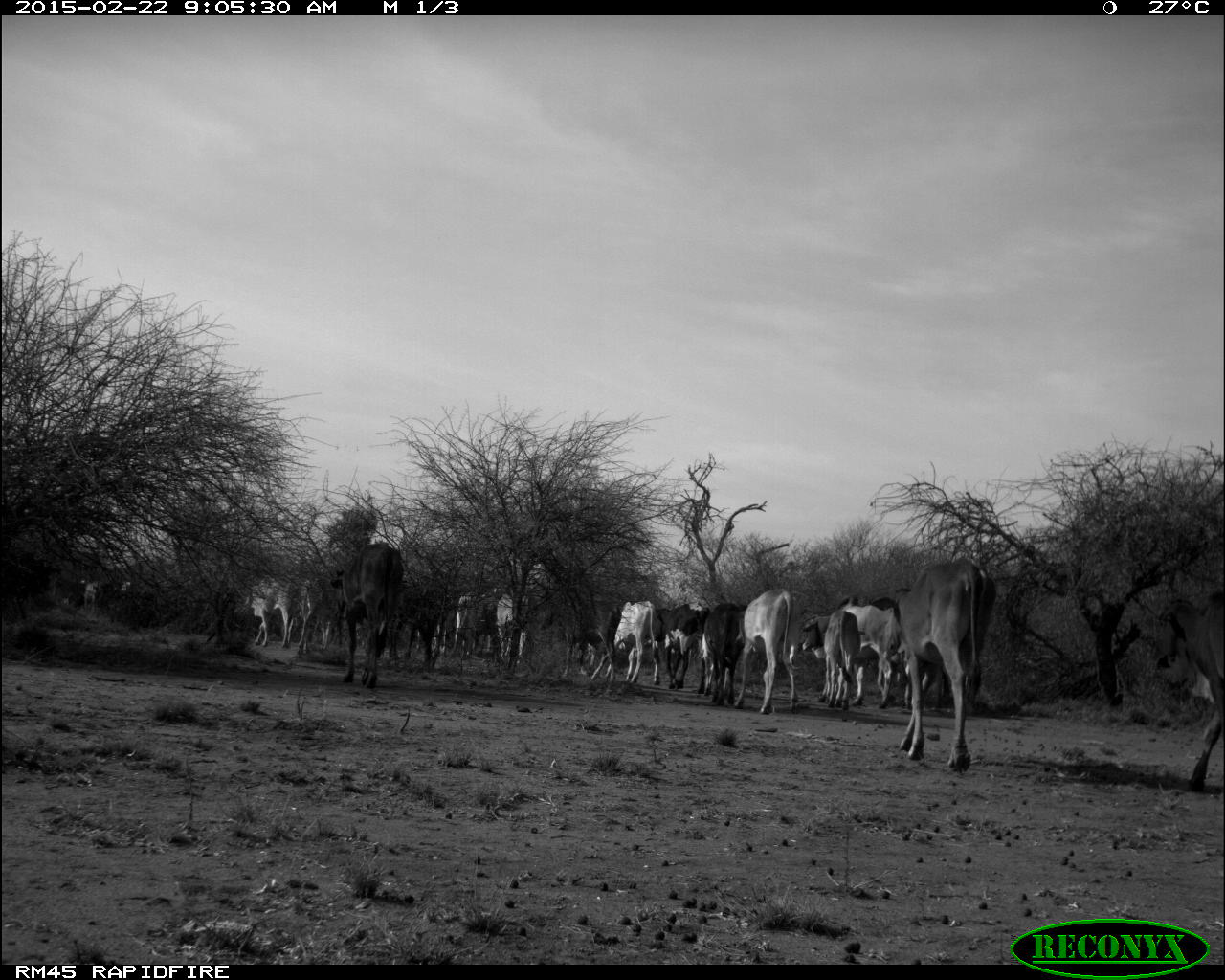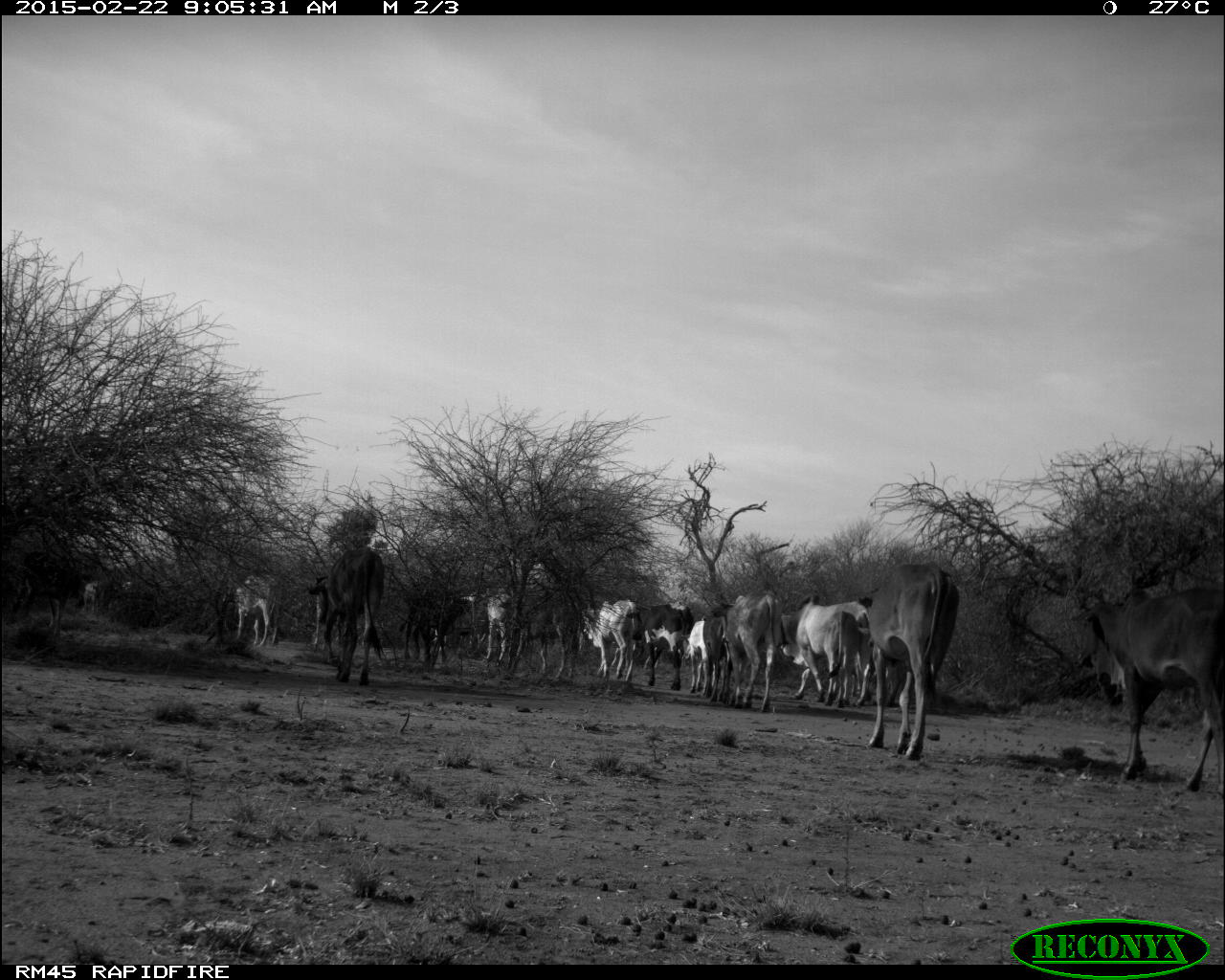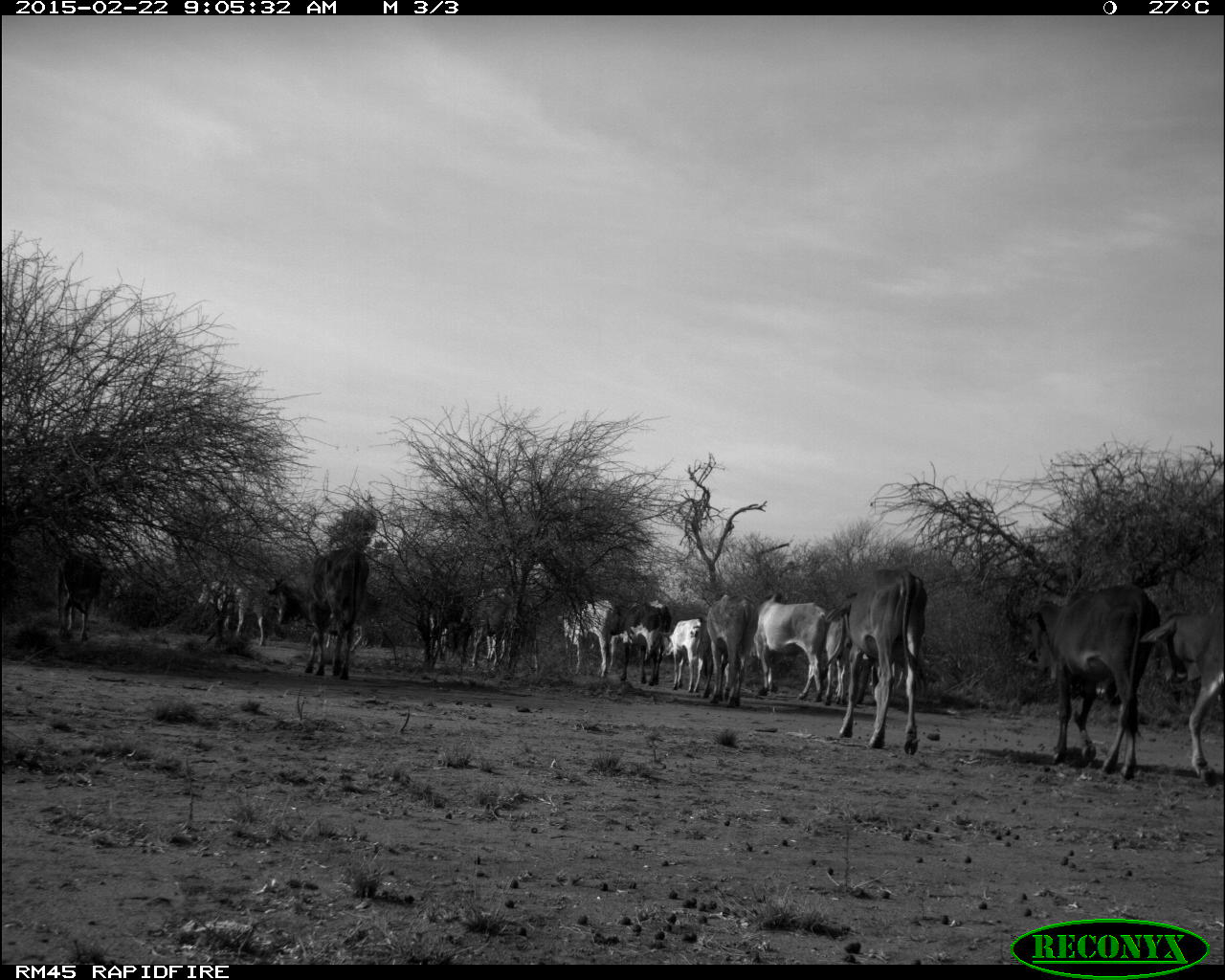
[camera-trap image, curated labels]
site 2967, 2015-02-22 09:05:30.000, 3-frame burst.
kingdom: Animalia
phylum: Chordata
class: Mammalia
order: Artiodactyla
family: Bovidae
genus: Bos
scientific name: Bos taurus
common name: domestic cattle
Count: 27.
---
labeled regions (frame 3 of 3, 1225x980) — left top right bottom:
group: 52 538 1225 789